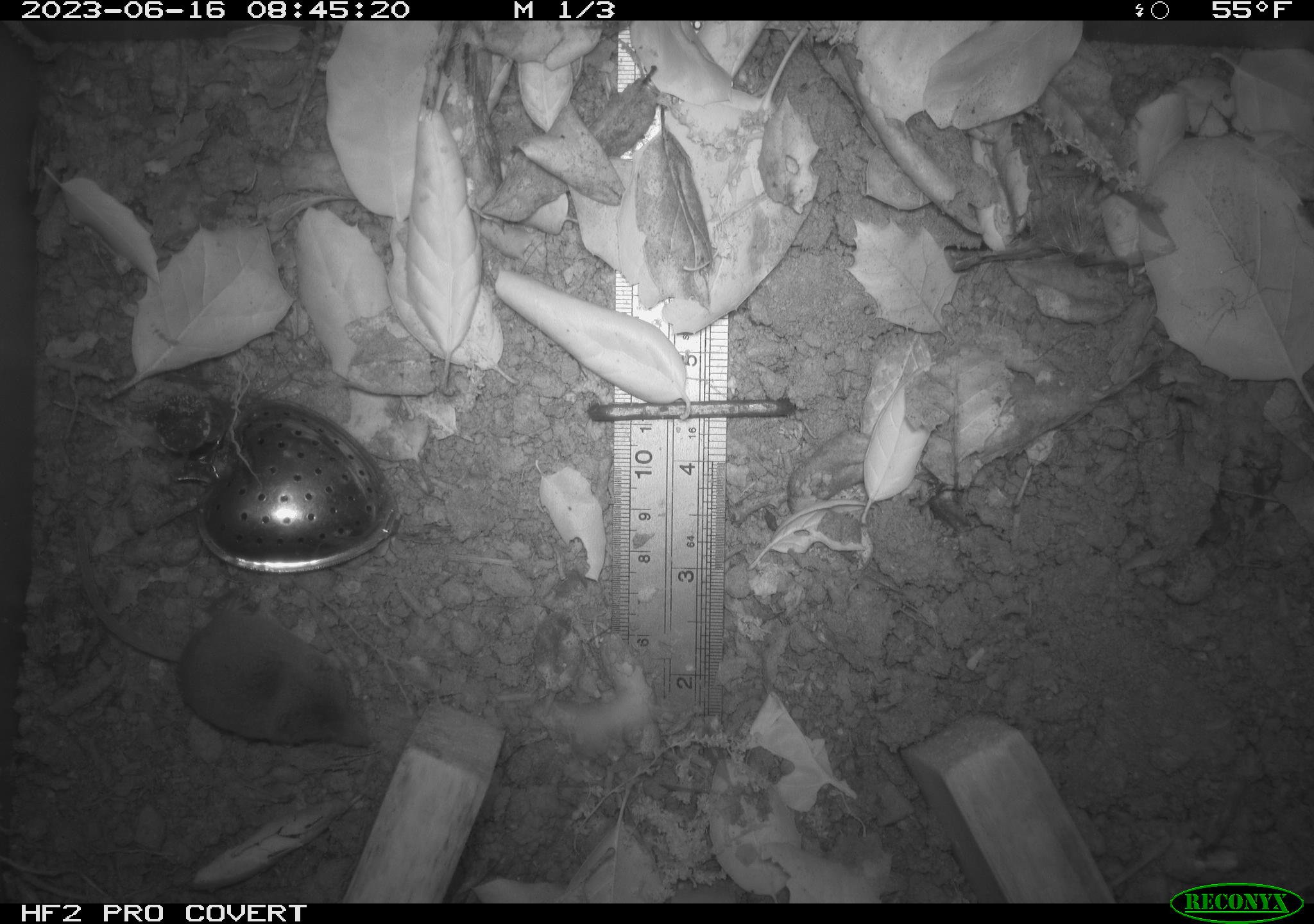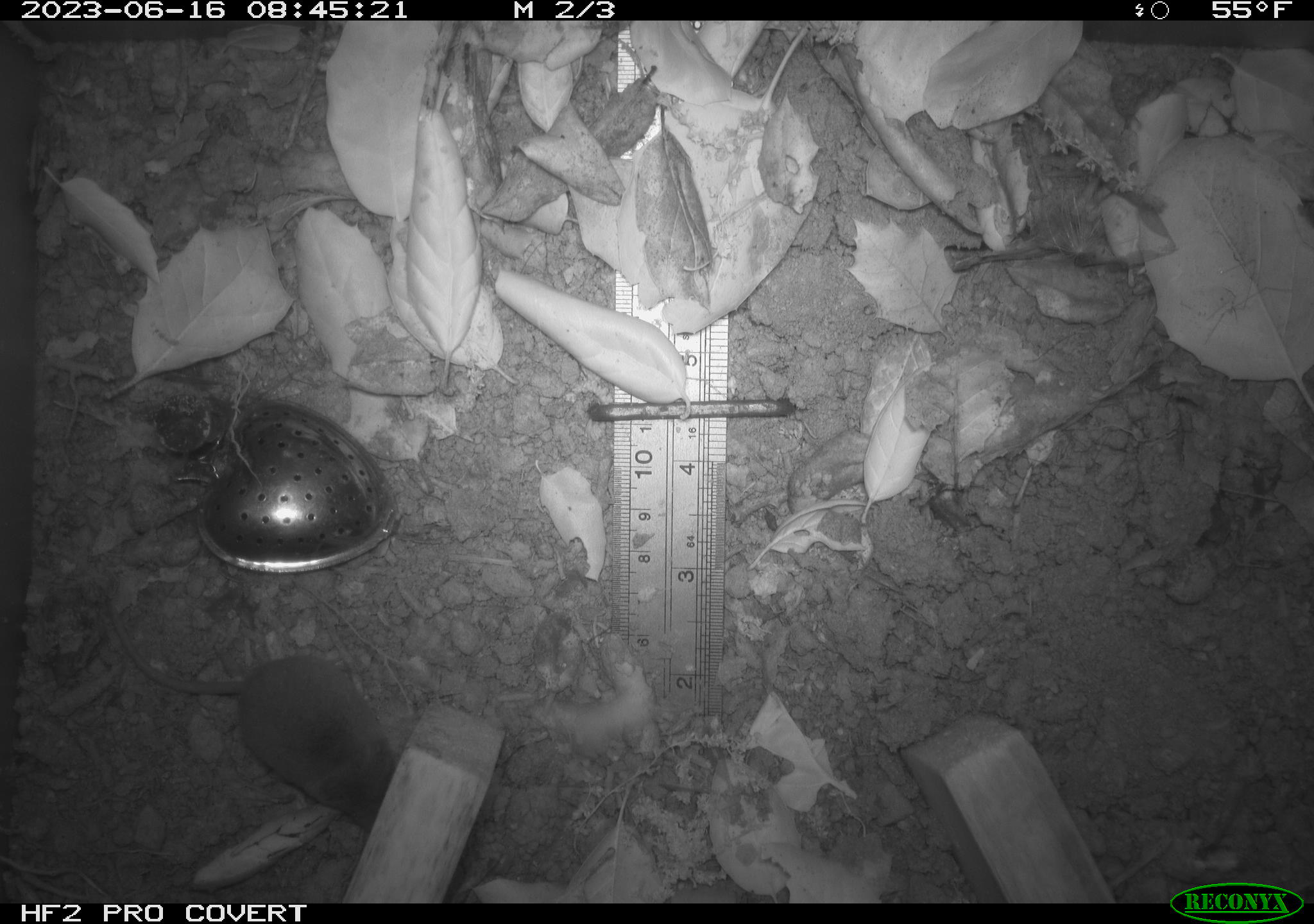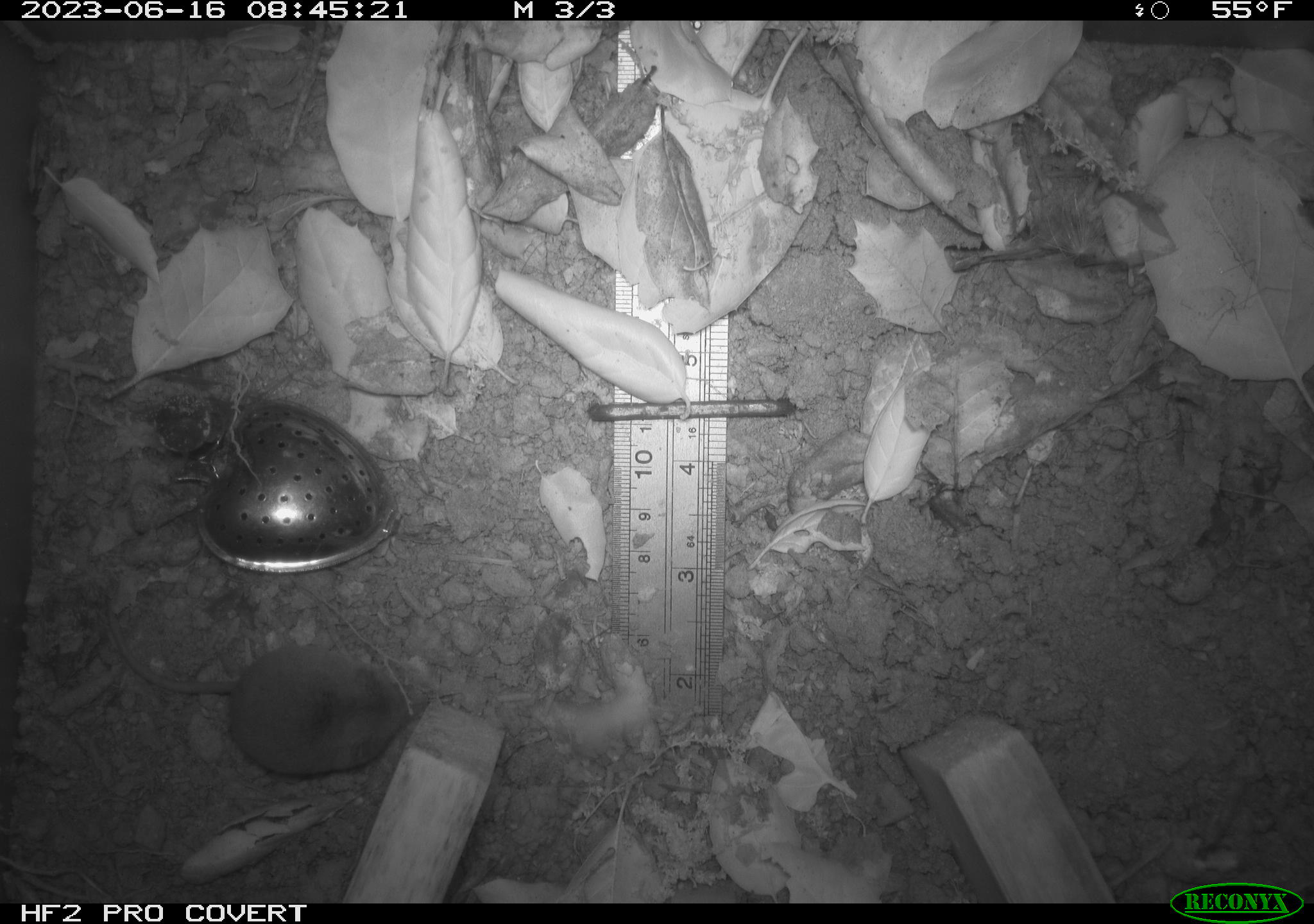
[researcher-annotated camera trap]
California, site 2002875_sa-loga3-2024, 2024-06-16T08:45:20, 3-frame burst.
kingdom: Animalia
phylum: Chordata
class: Mammalia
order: Eulipotyphla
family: Soricidae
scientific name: Soricidae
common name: shrews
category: soricidae family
Soricidae family (shrews) (Soricidae).